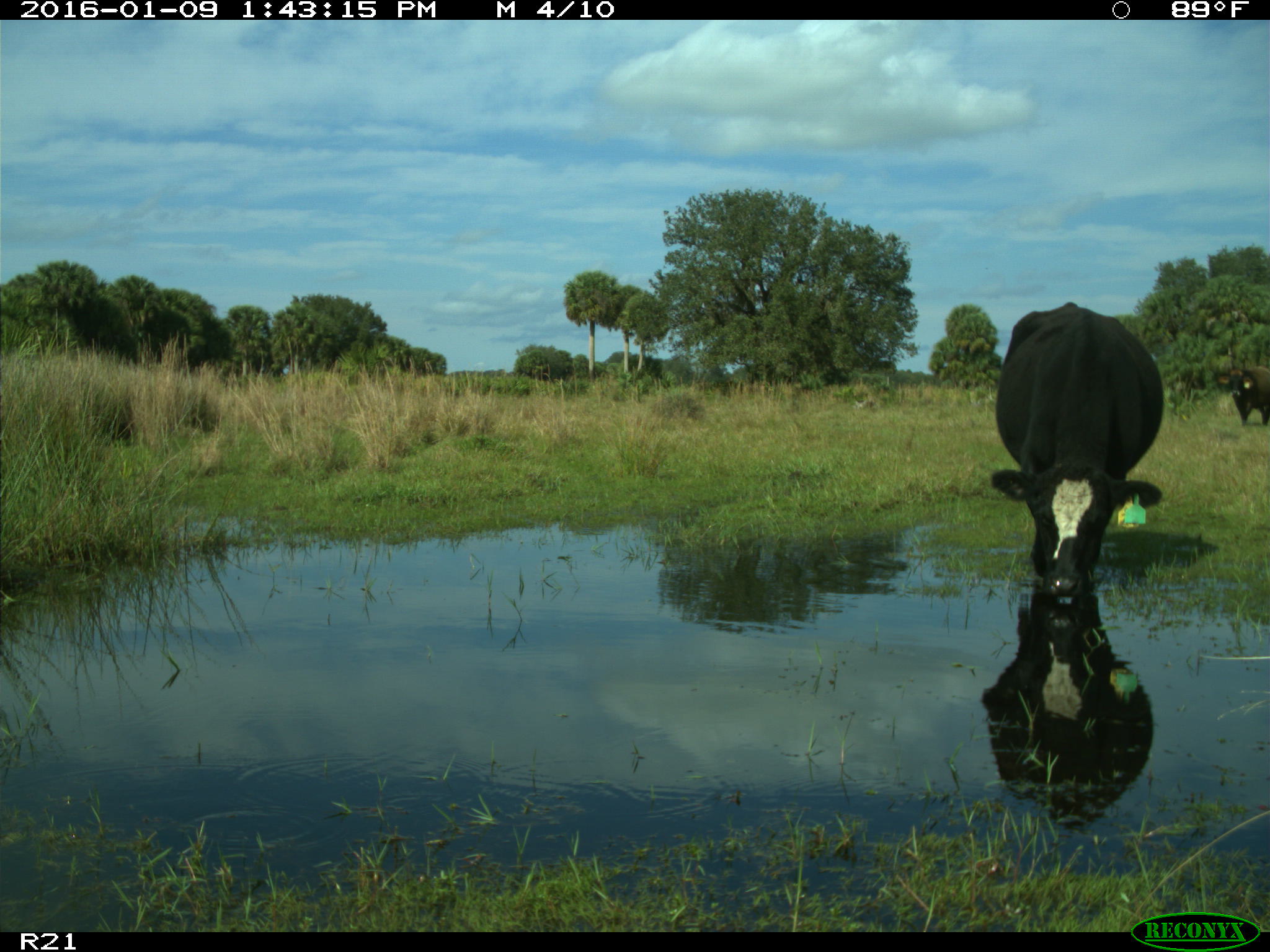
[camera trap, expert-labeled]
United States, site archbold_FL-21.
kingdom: Animalia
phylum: Chordata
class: Mammalia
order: Artiodactyla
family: Bovidae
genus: Bos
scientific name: Bos taurus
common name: domestic cow